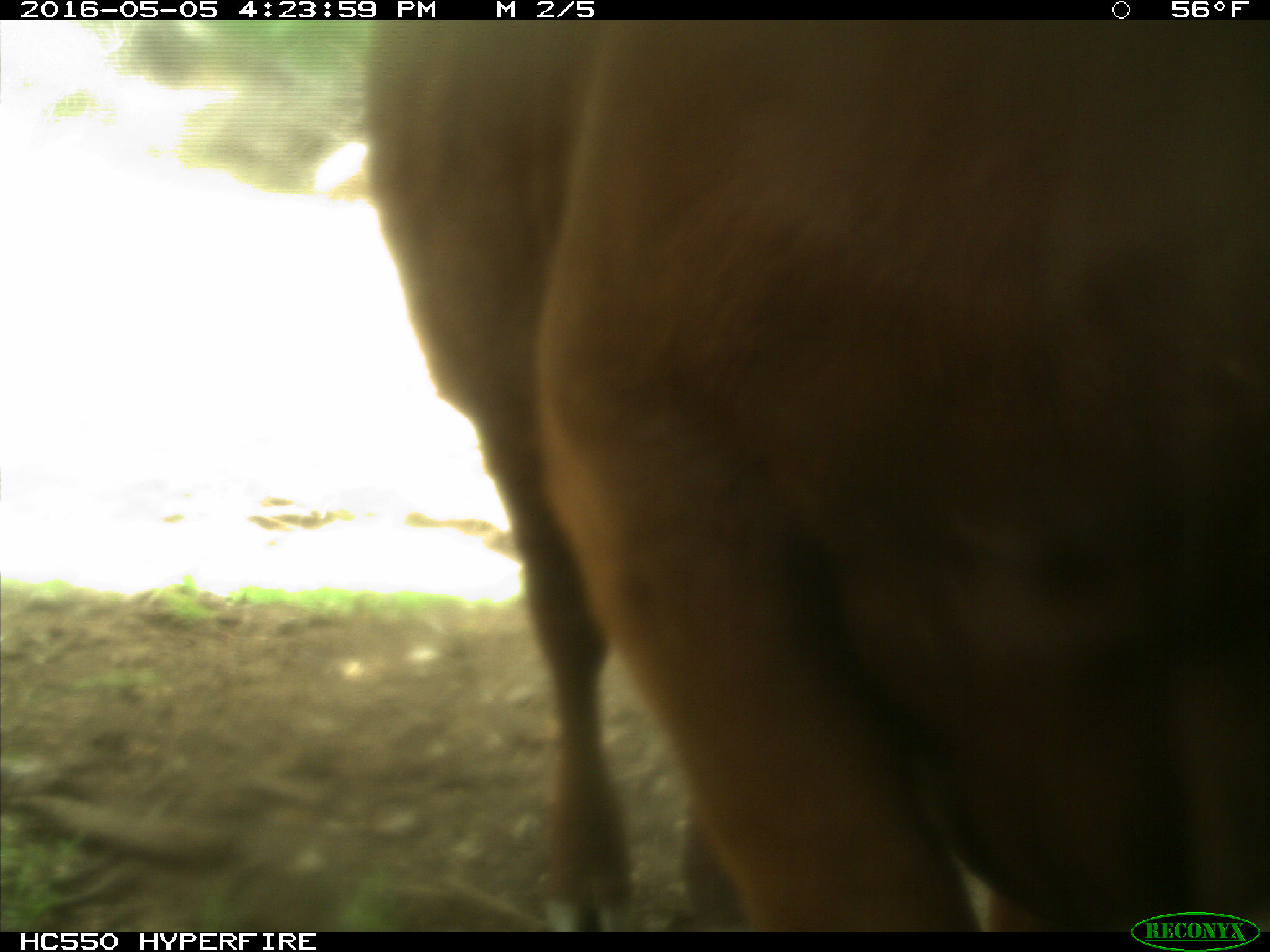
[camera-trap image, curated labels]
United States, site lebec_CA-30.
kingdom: Animalia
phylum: Chordata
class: Mammalia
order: Artiodactyla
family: Bovidae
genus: Bos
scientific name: Bos taurus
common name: domestic cow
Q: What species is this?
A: Bos taurus (domestic cow).